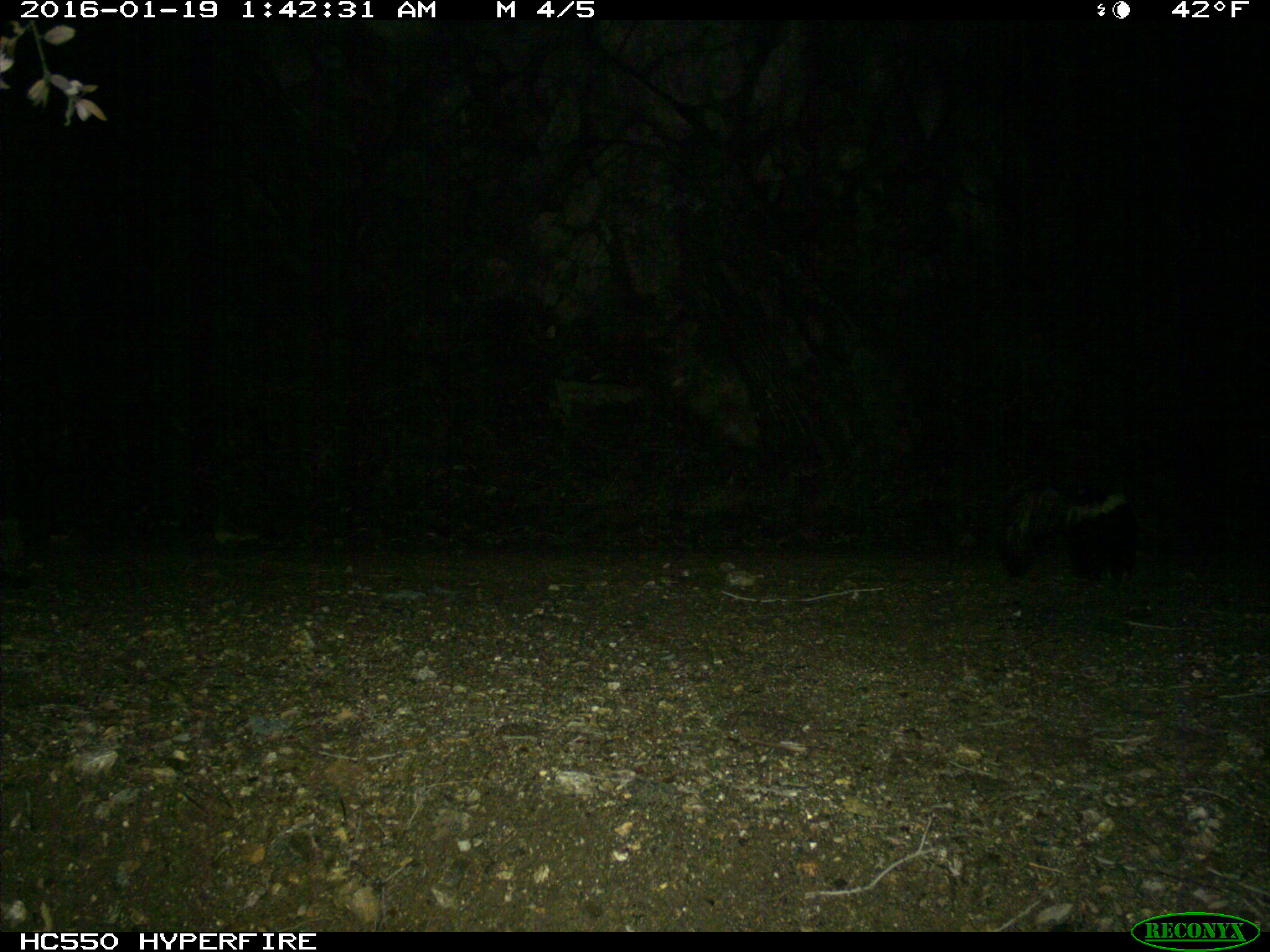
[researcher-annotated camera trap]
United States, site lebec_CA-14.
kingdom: Animalia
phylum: Chordata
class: Mammalia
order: Carnivora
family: Mephitidae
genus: Mephitis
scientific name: Mephitis mephitis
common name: striped skunk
Mephitis mephitis (striped skunk).